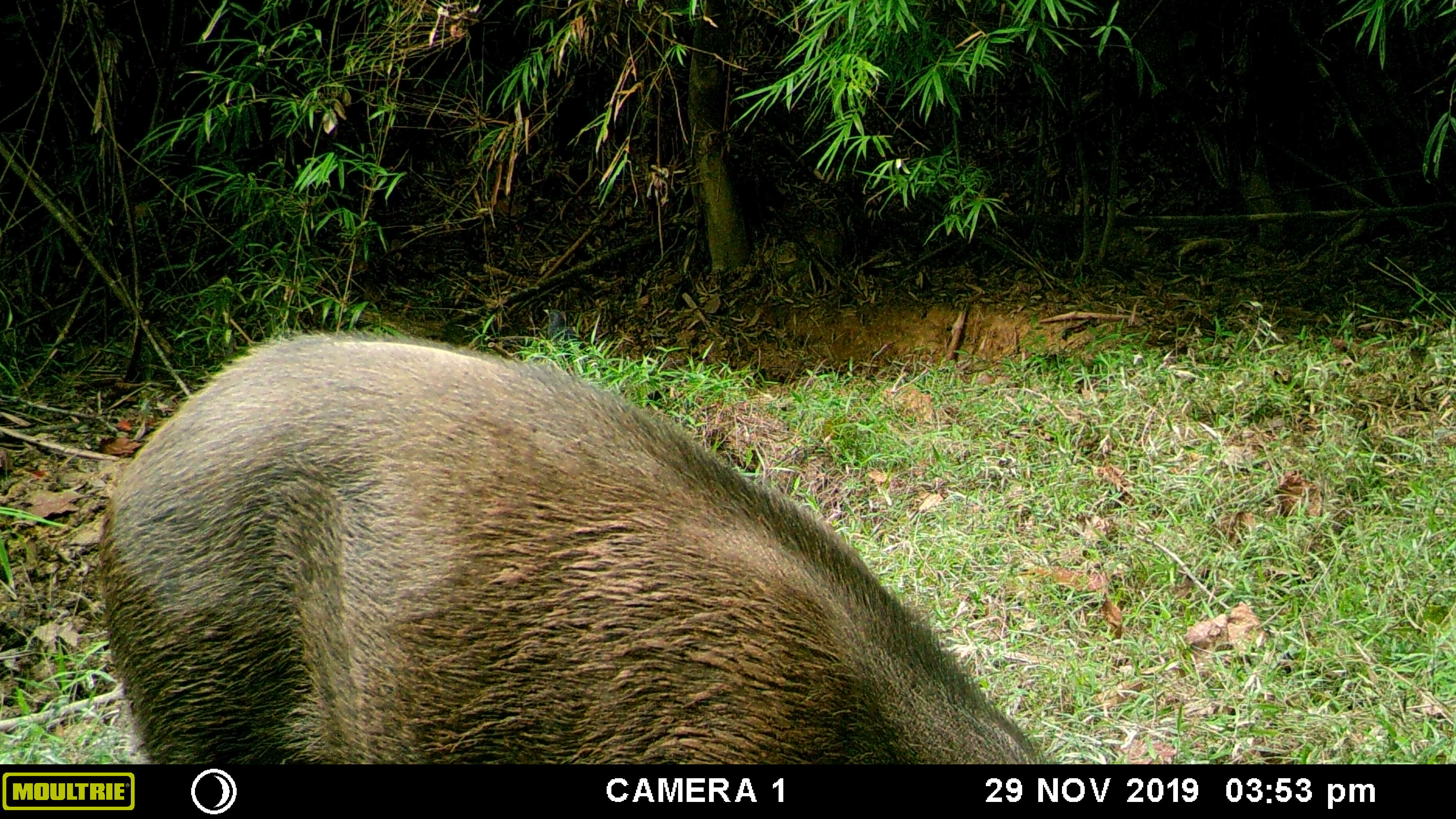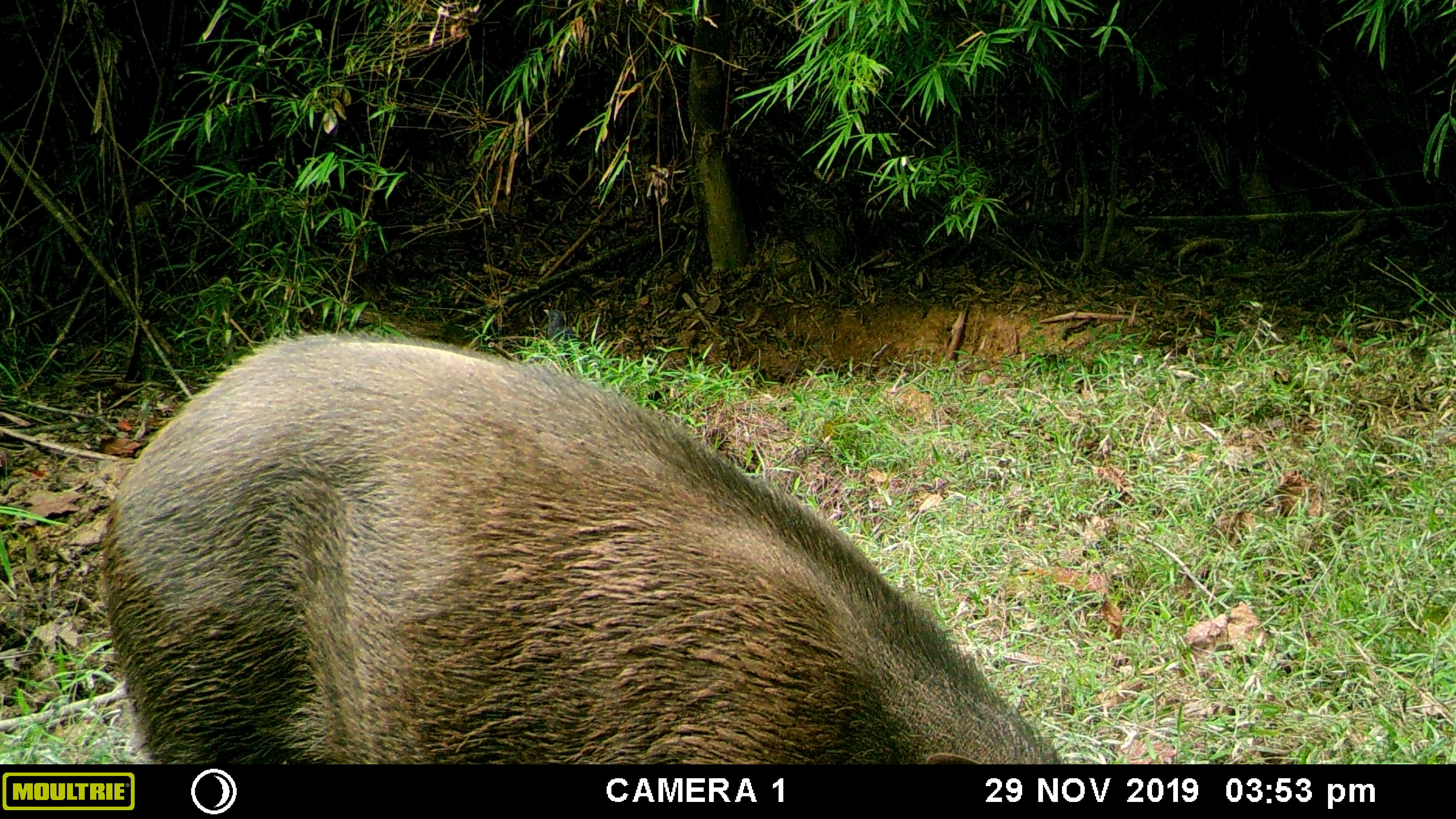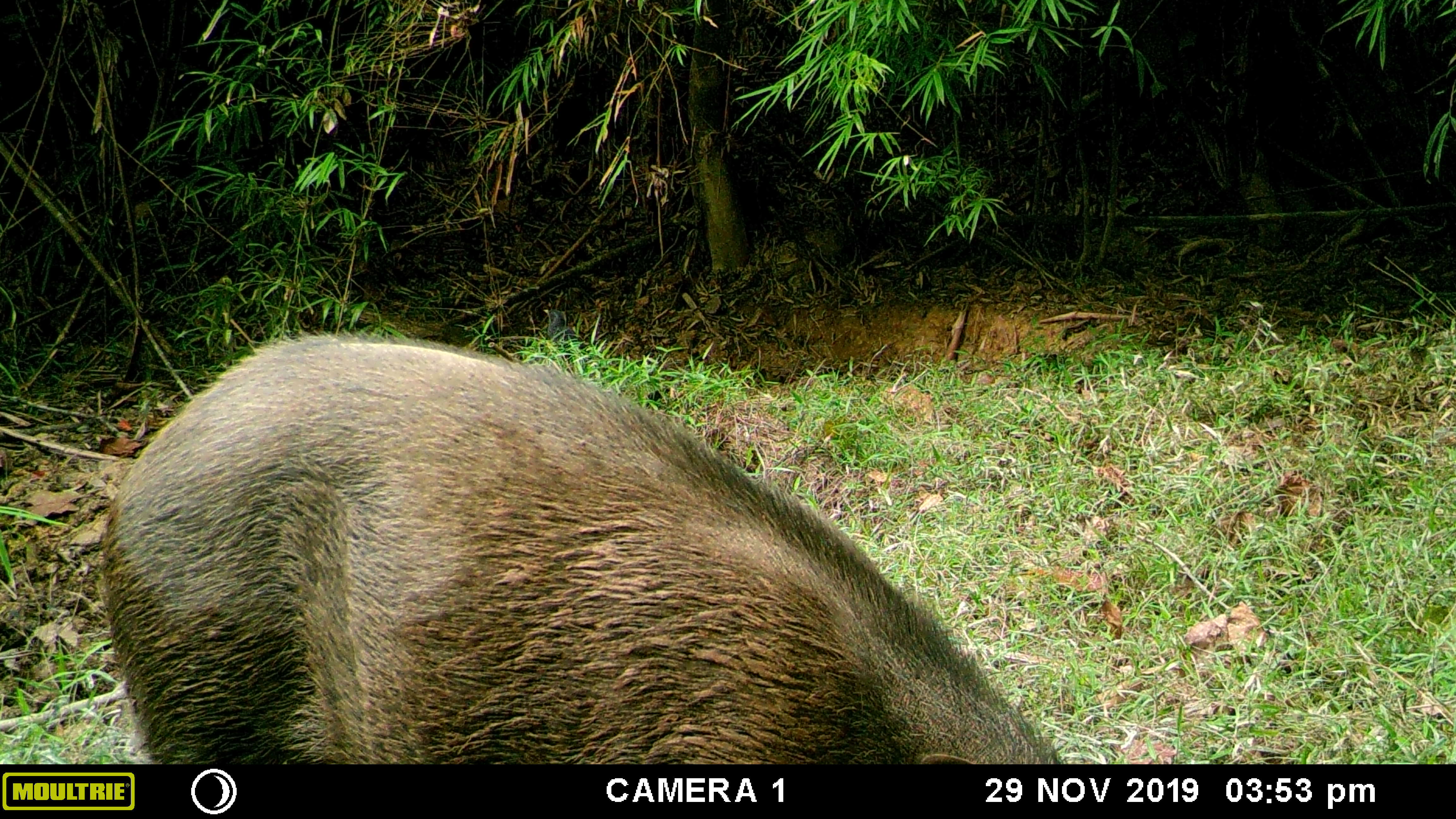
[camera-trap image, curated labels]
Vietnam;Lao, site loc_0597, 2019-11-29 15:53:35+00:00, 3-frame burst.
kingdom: Animalia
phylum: Chordata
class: Mammalia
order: Artiodactyla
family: Suidae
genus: Sus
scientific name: Sus scrofa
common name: eurasian wild pig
Eurasian wild pig (Sus scrofa). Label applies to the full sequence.